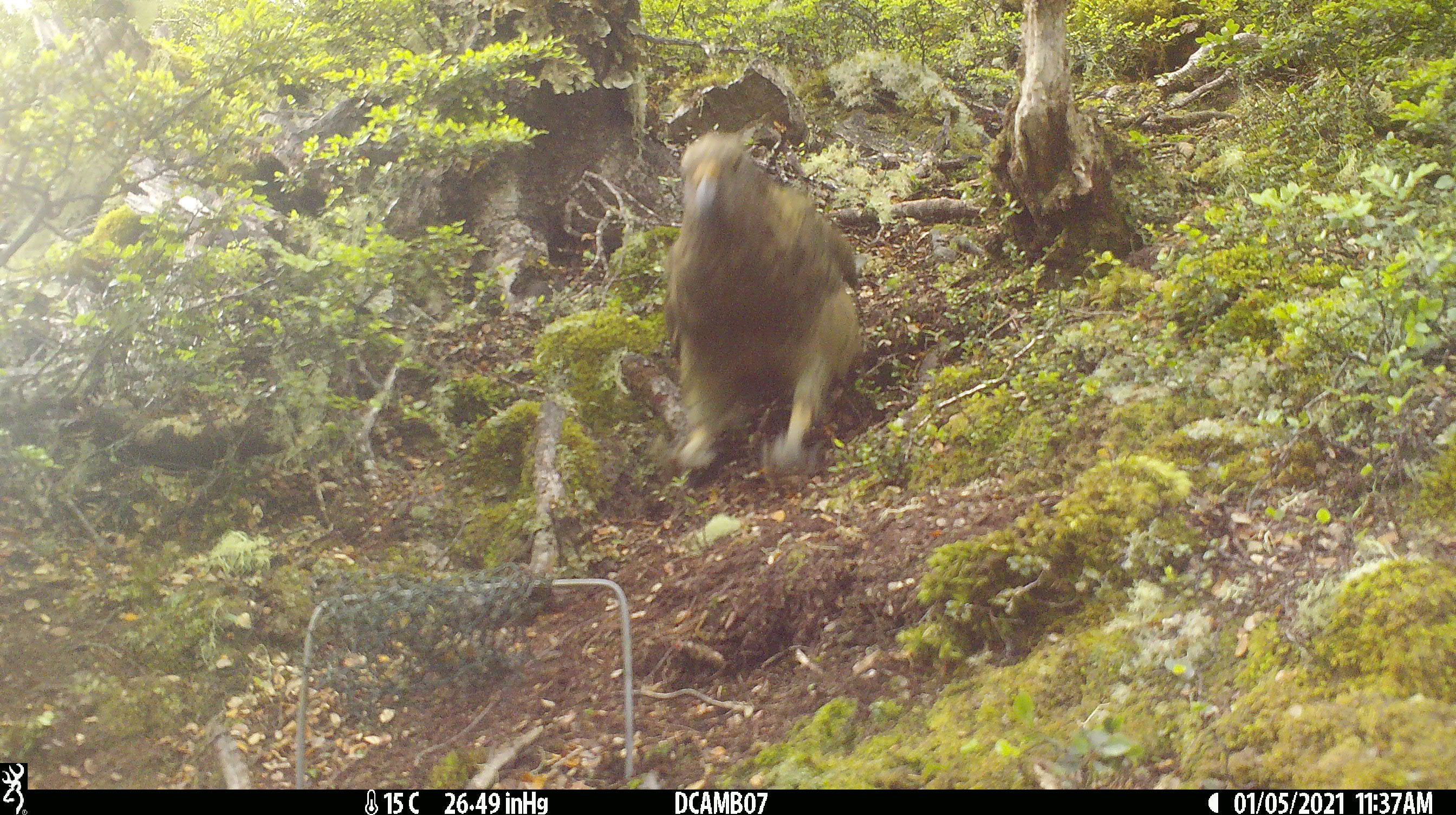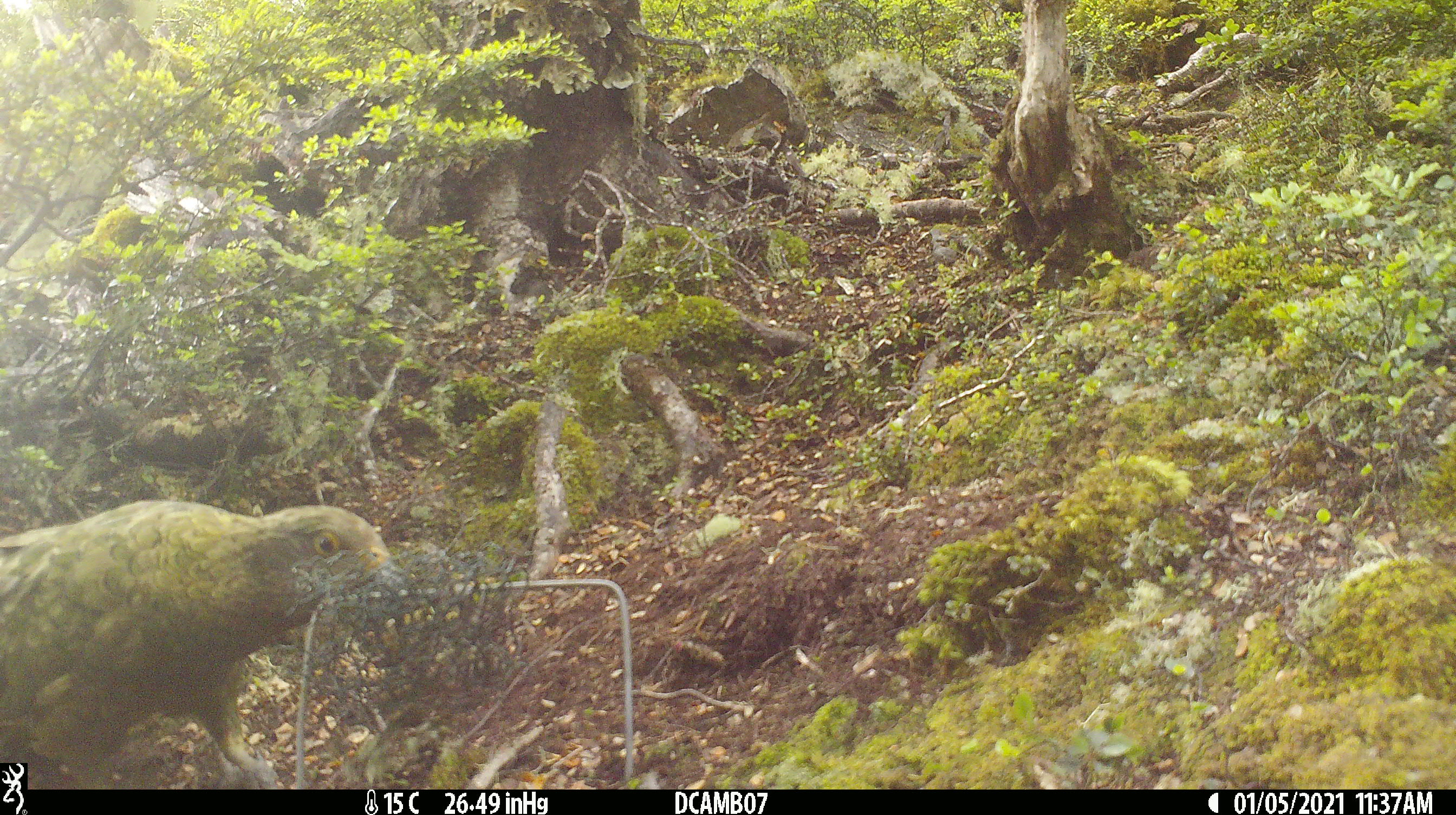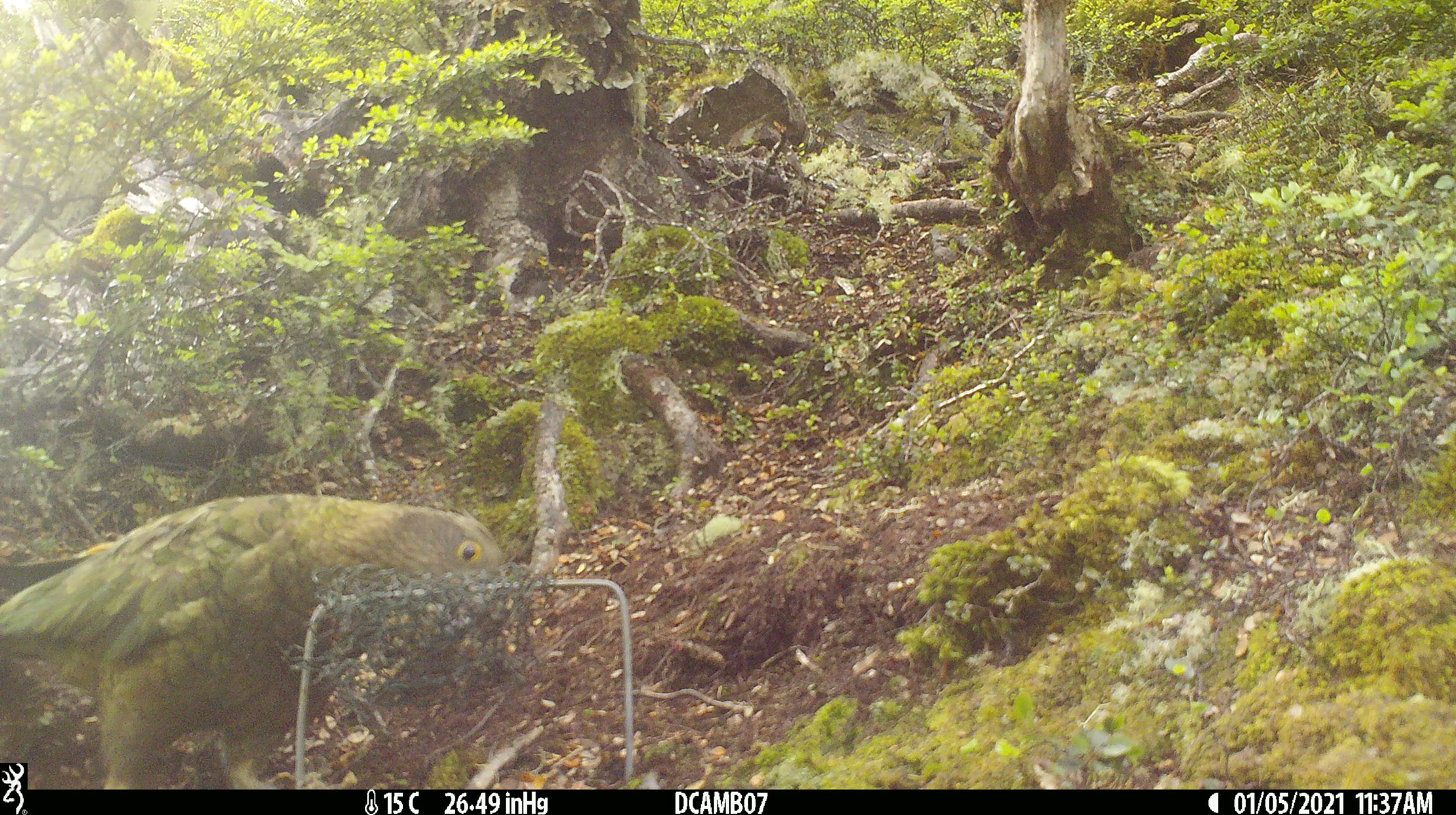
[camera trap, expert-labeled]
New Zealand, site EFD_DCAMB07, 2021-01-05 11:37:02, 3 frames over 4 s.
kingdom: Animalia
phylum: Chordata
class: Aves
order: Psittaciformes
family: Strigopidae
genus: Nestor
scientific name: Nestor notabilis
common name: kea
Kea (Nestor notabilis).